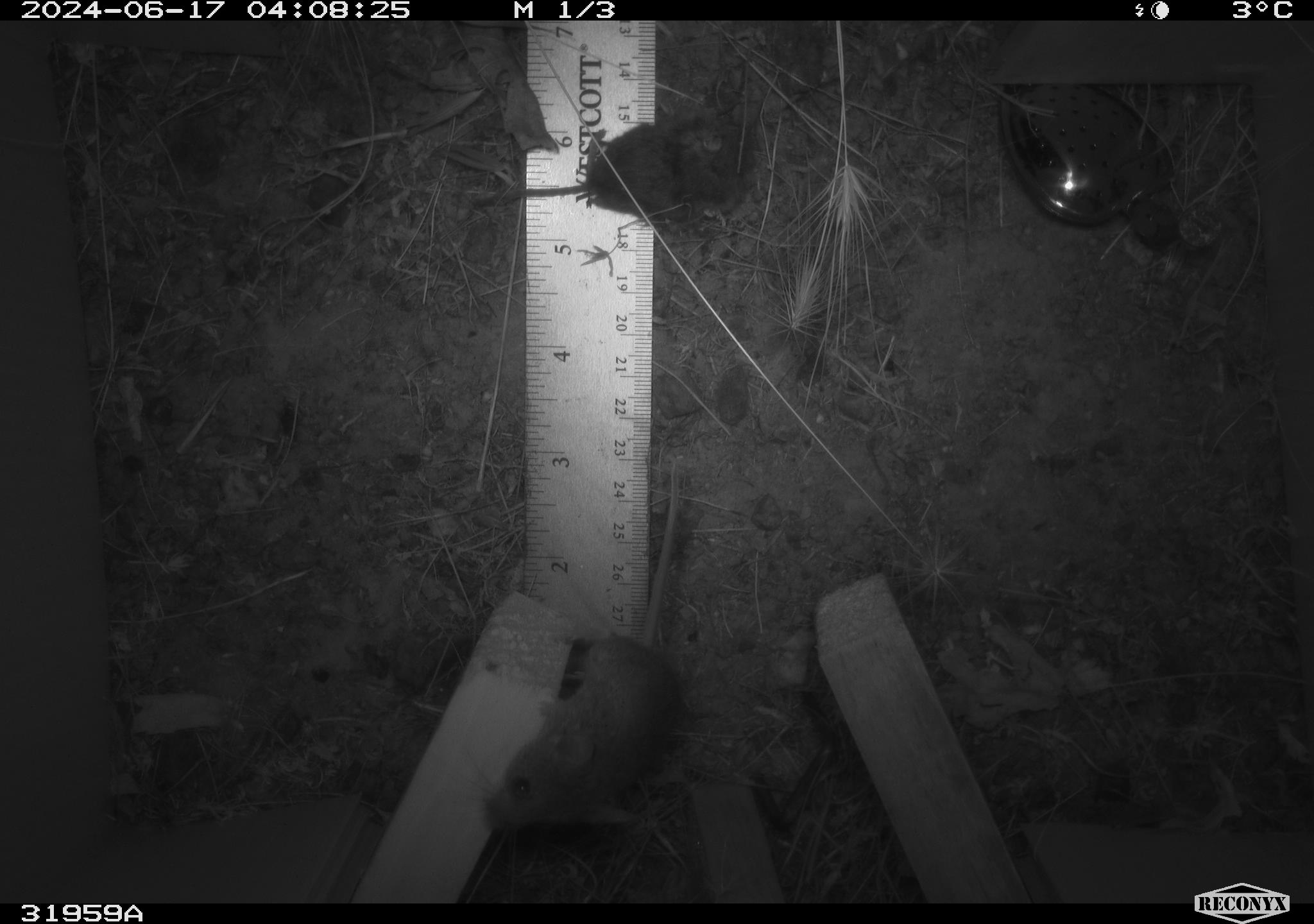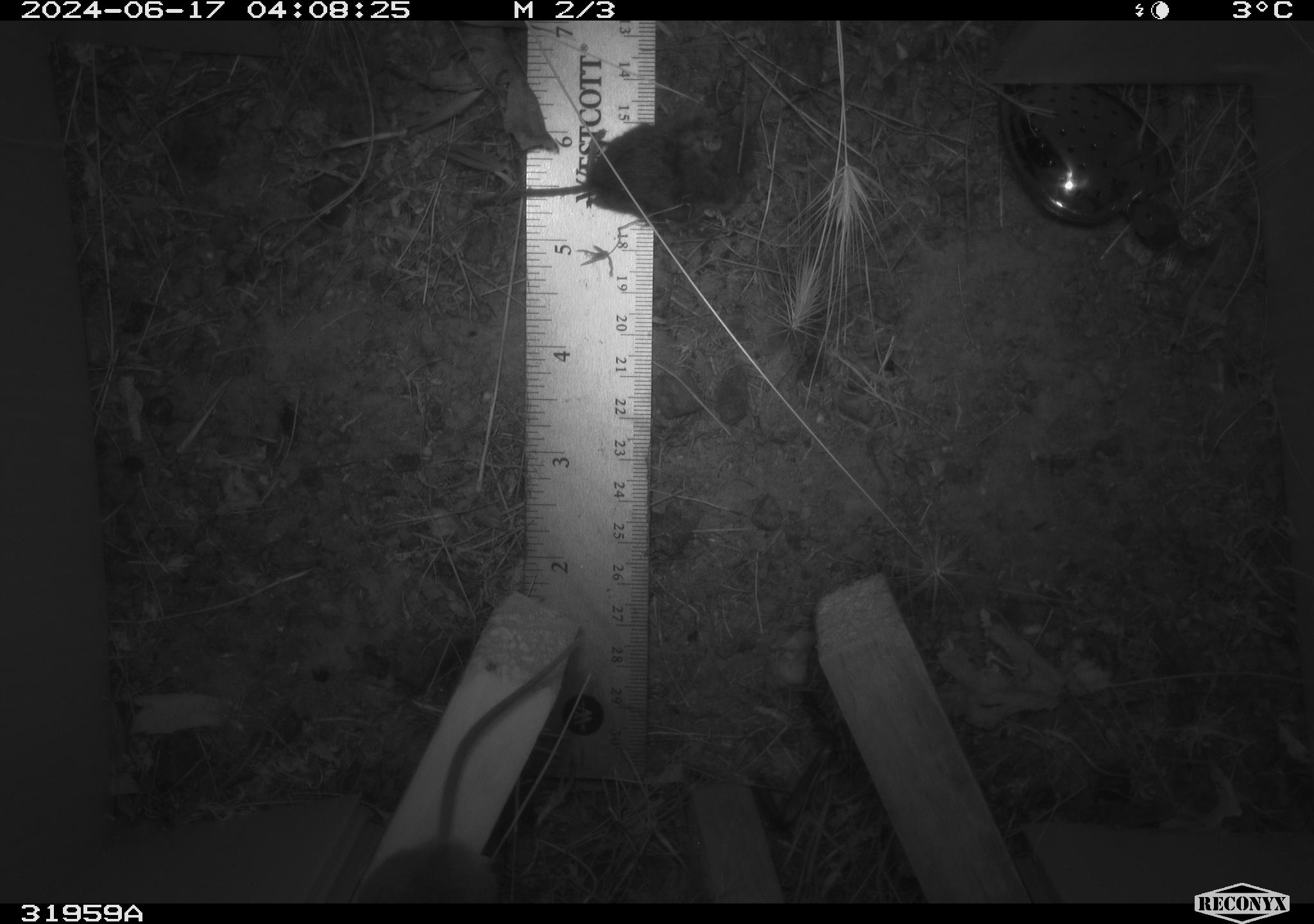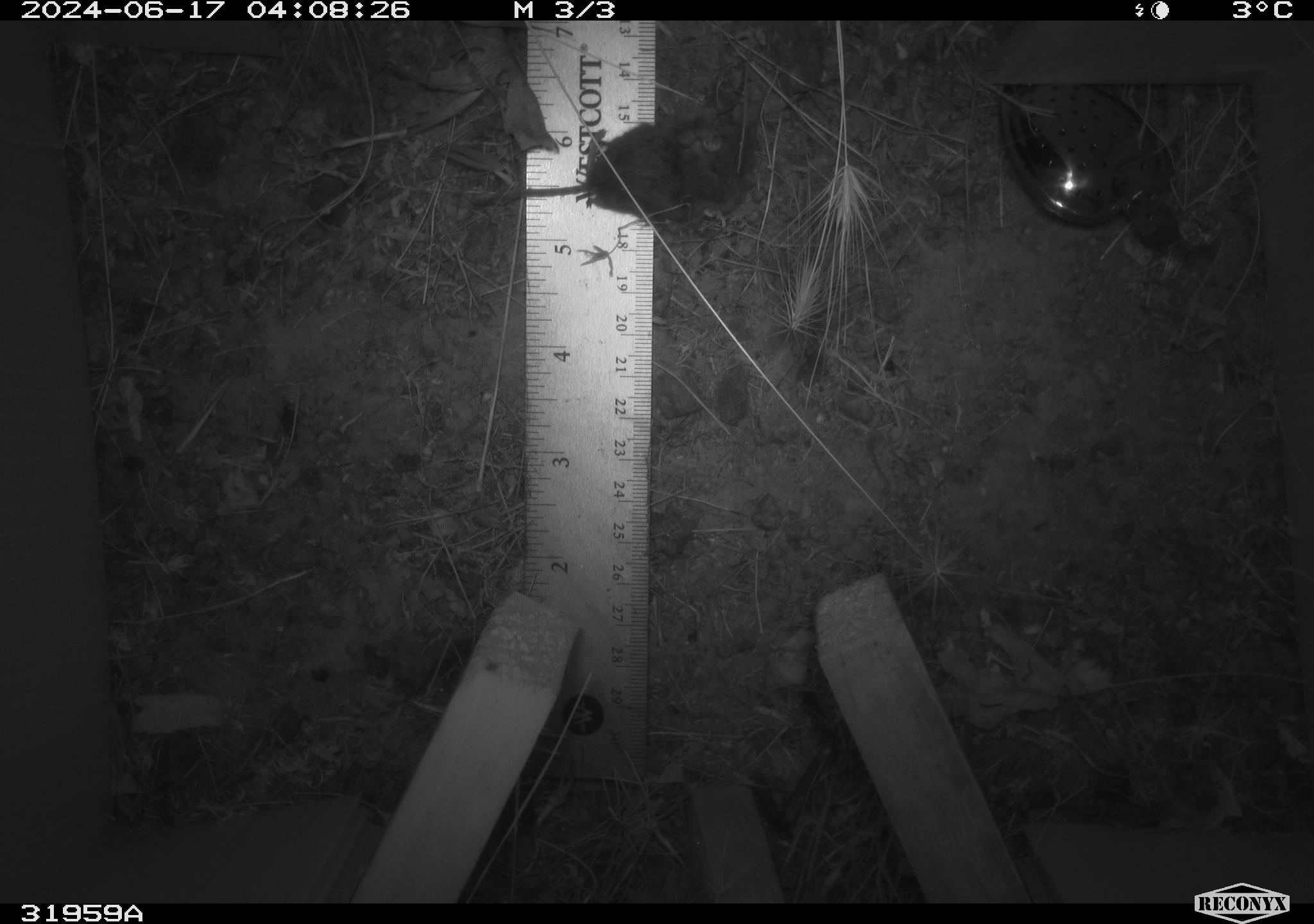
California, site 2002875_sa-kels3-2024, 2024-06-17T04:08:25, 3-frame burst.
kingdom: Animalia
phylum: Chordata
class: Mammalia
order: Rodentia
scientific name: Rodentia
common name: rodent